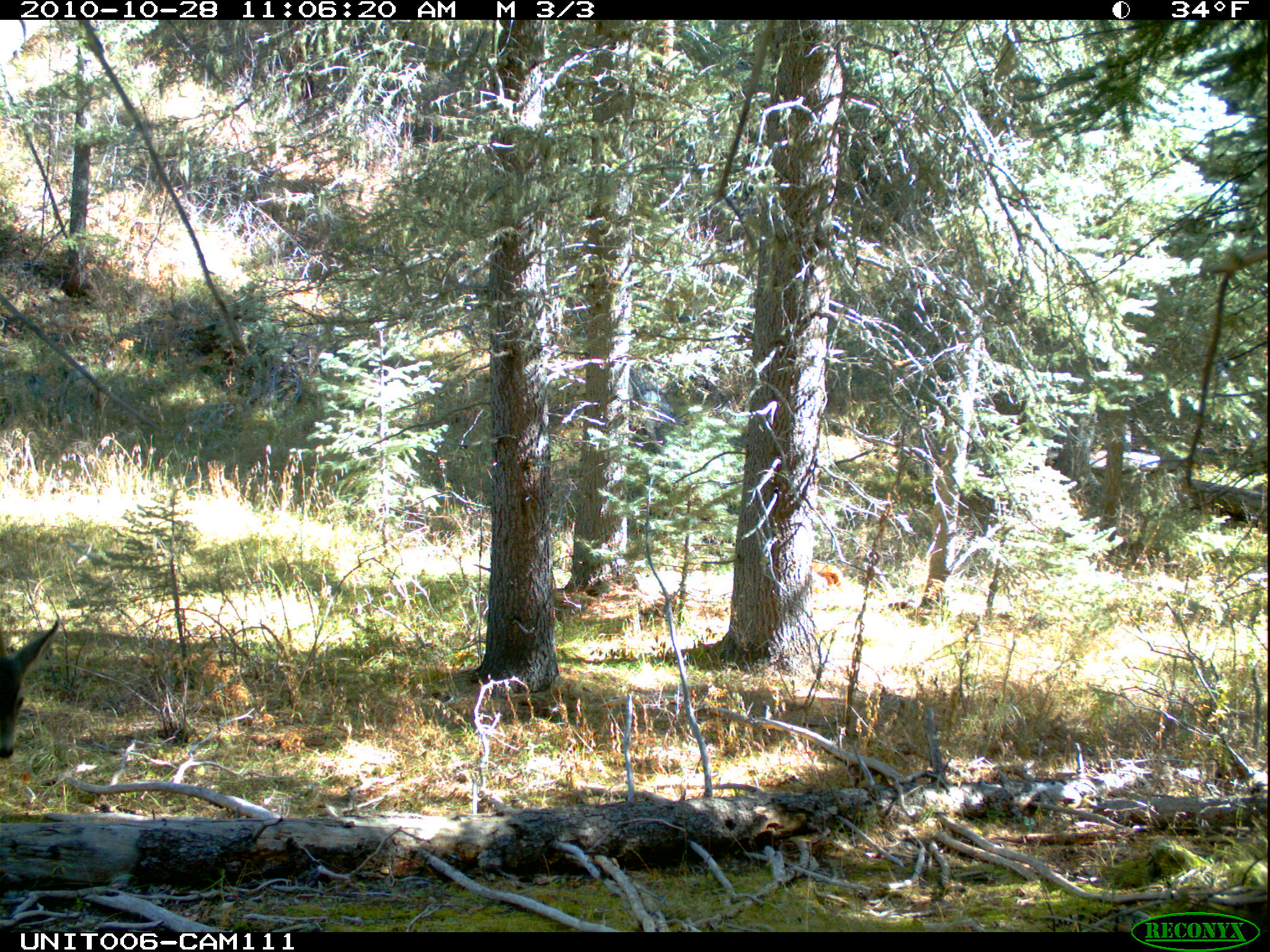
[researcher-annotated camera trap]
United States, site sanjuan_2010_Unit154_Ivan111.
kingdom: Animalia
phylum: Chordata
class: Mammalia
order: Artiodactyla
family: Cervidae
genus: Odocoileus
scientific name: Odocoileus hemionus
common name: mule deer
Odocoileus hemionus (mule deer).